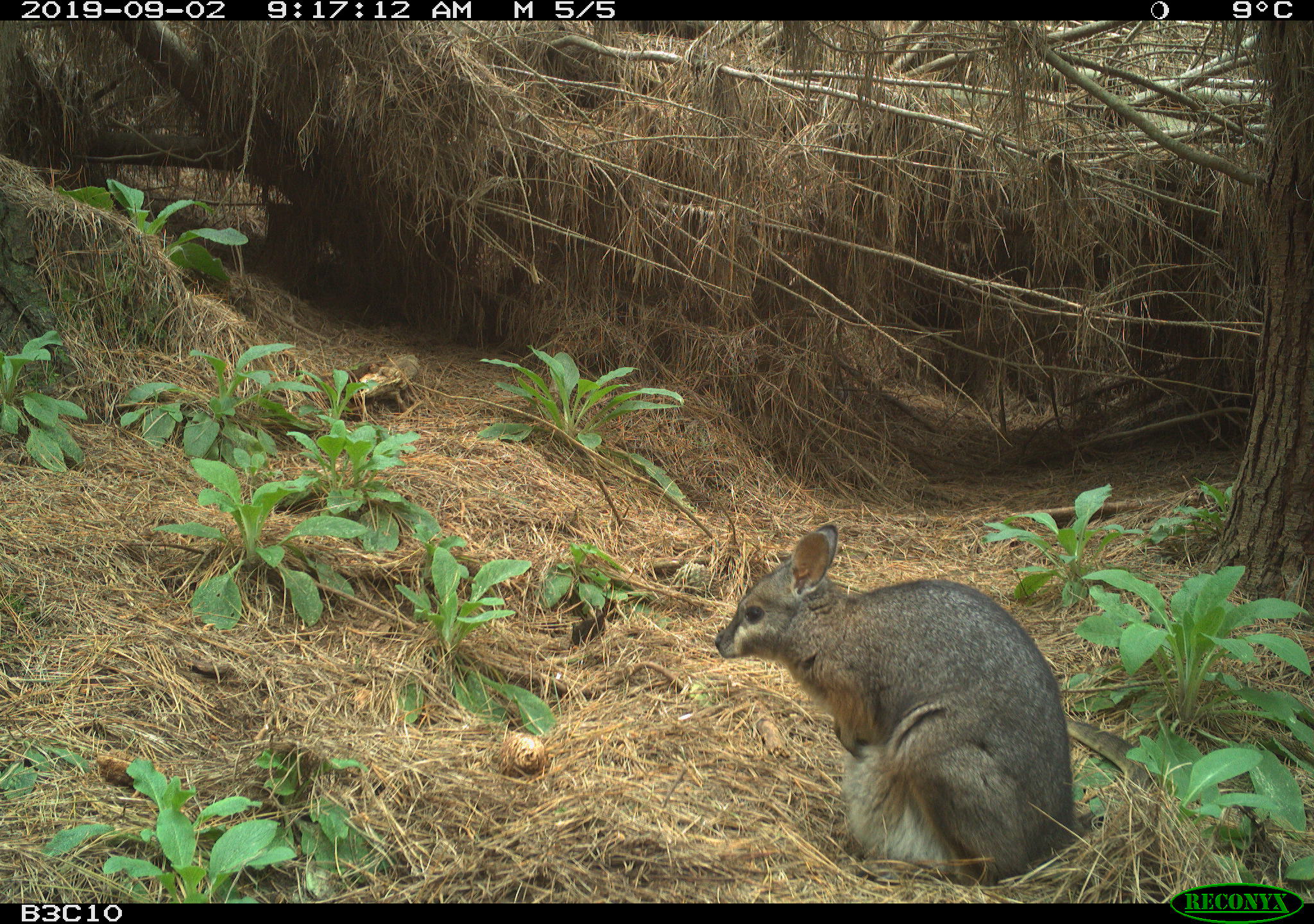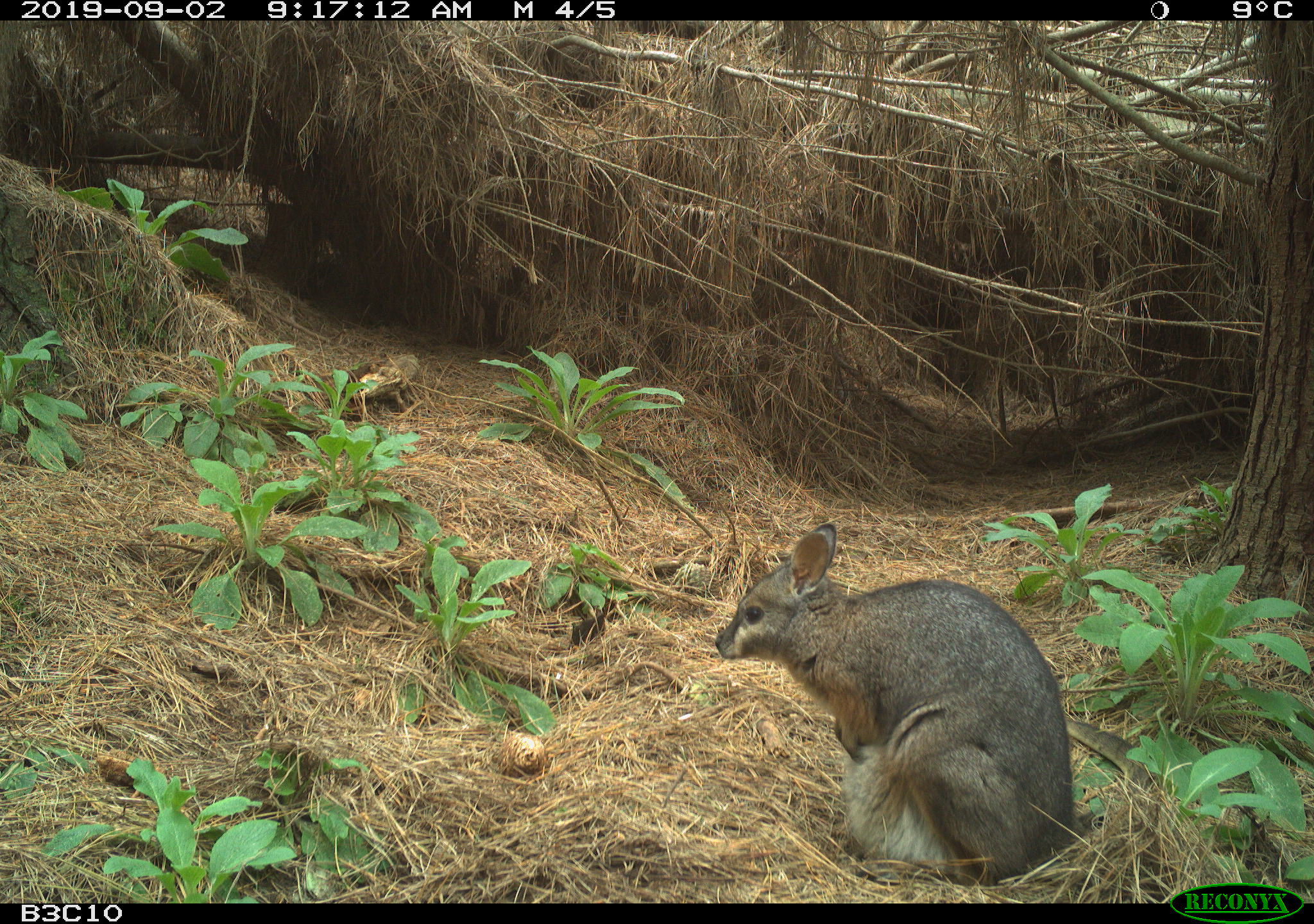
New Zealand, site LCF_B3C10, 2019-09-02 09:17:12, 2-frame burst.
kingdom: Animalia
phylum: Chordata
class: Mammalia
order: Diprotodontia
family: Macropodidae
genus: Notamacropus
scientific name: Notamacropus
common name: wallaby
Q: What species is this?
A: Wallaby (Notamacropus).